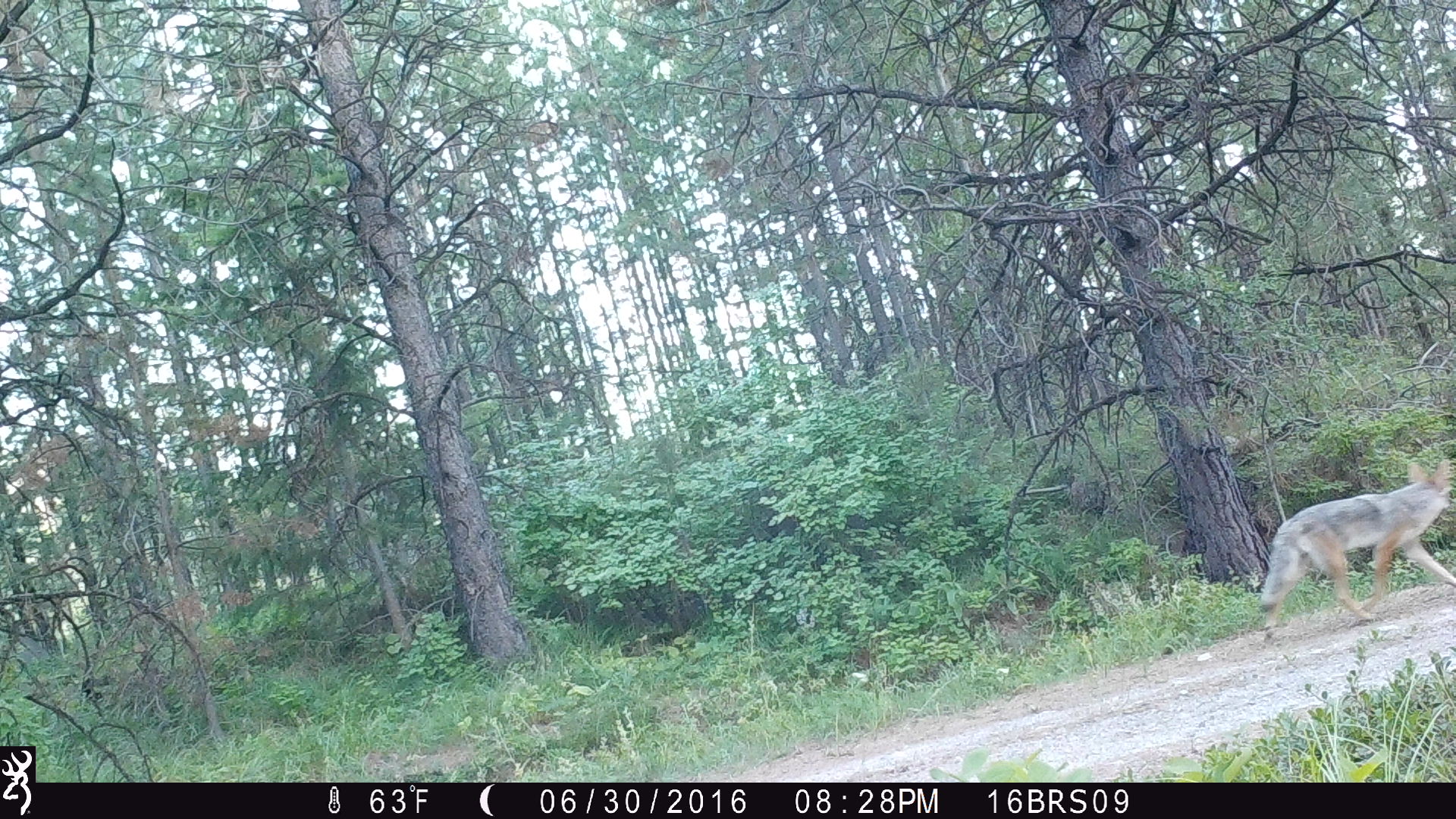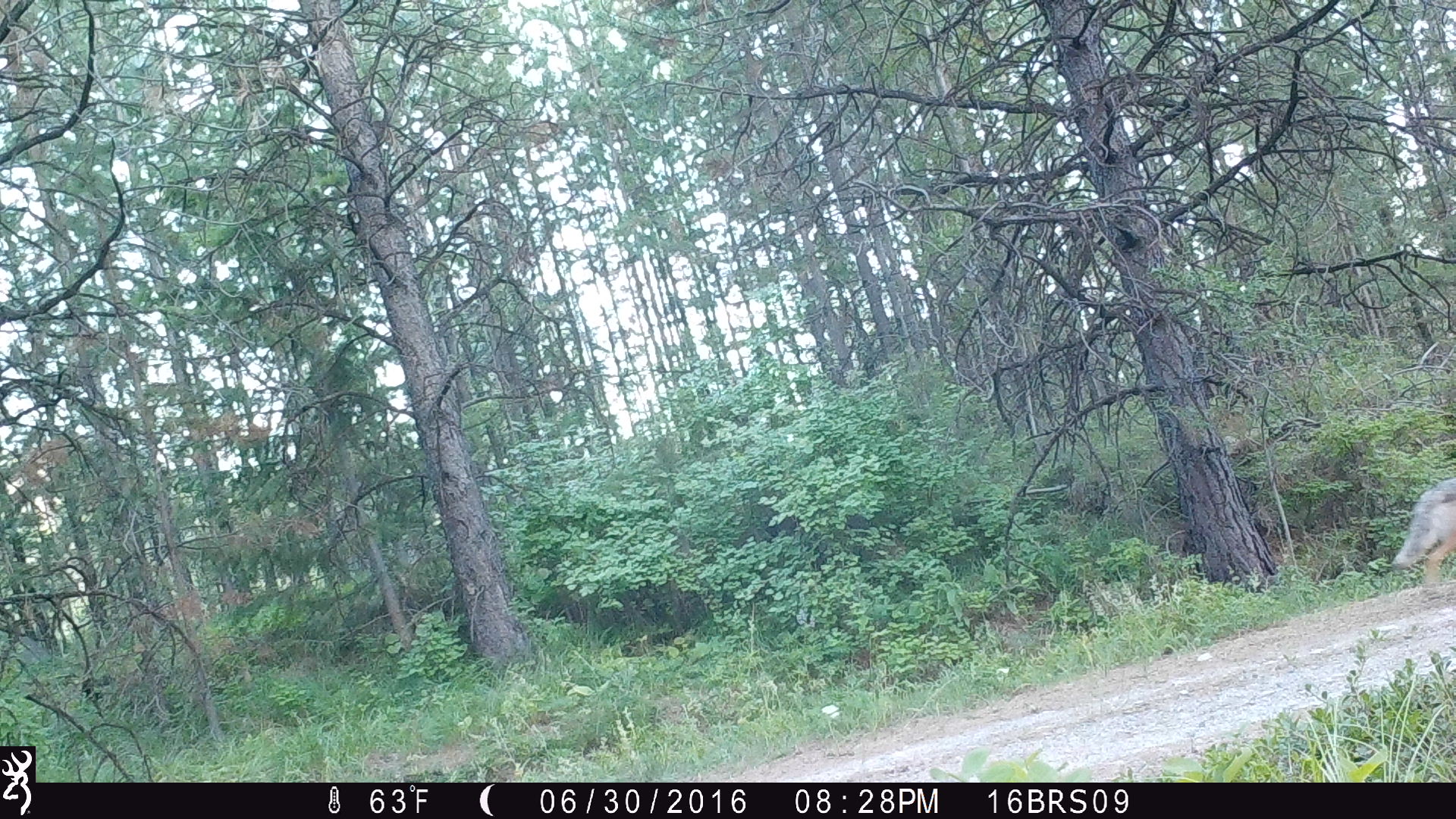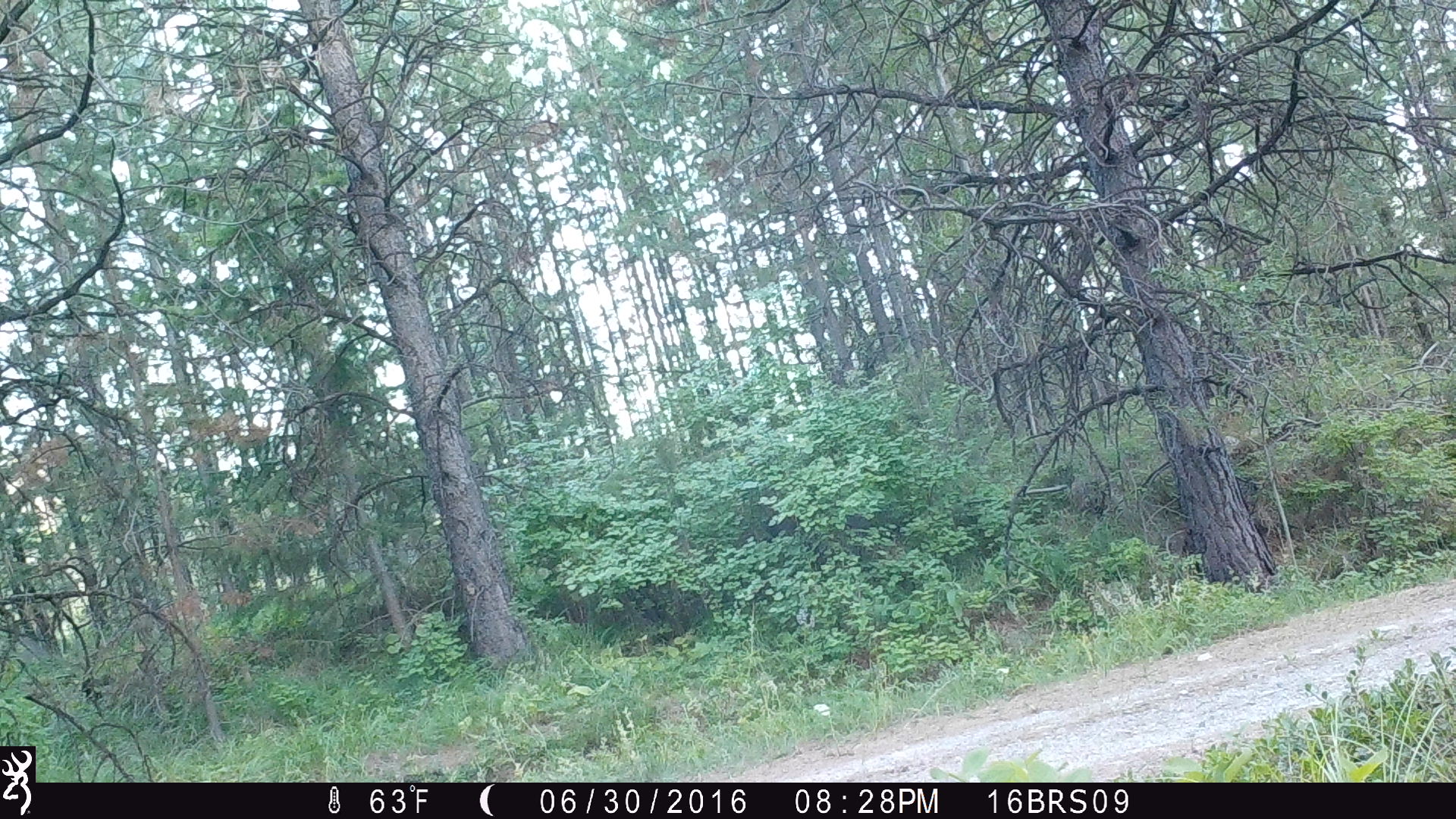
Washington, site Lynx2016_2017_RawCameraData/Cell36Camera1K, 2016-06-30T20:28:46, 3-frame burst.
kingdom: Animalia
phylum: Chordata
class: Mammalia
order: Carnivora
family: Canidae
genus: Canis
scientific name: Canis latrans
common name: coyote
Canis latrans (coyote). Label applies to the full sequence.